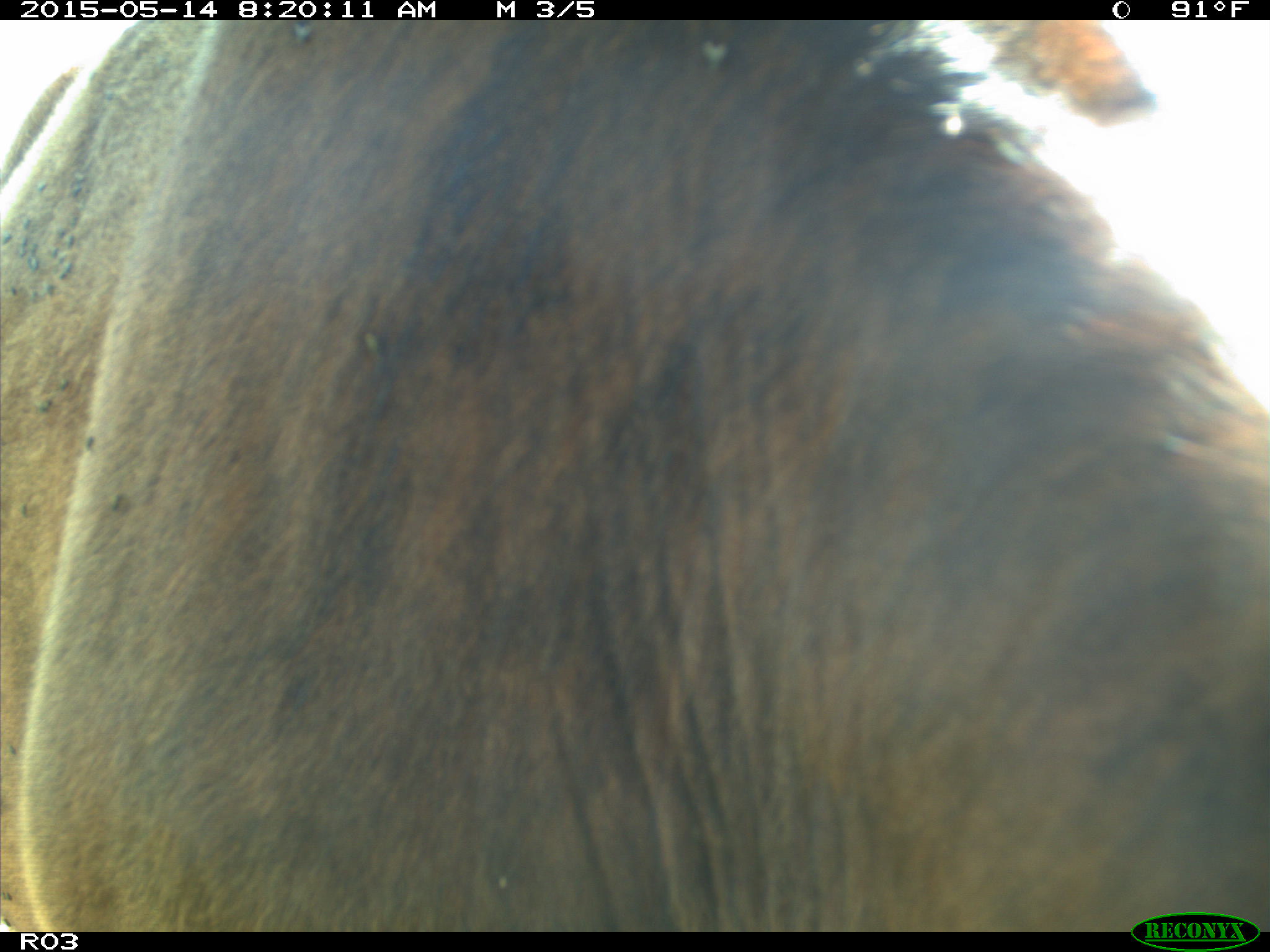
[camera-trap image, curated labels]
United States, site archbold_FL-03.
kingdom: Animalia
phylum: Chordata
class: Mammalia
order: Artiodactyla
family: Bovidae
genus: Bos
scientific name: Bos taurus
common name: domestic cow